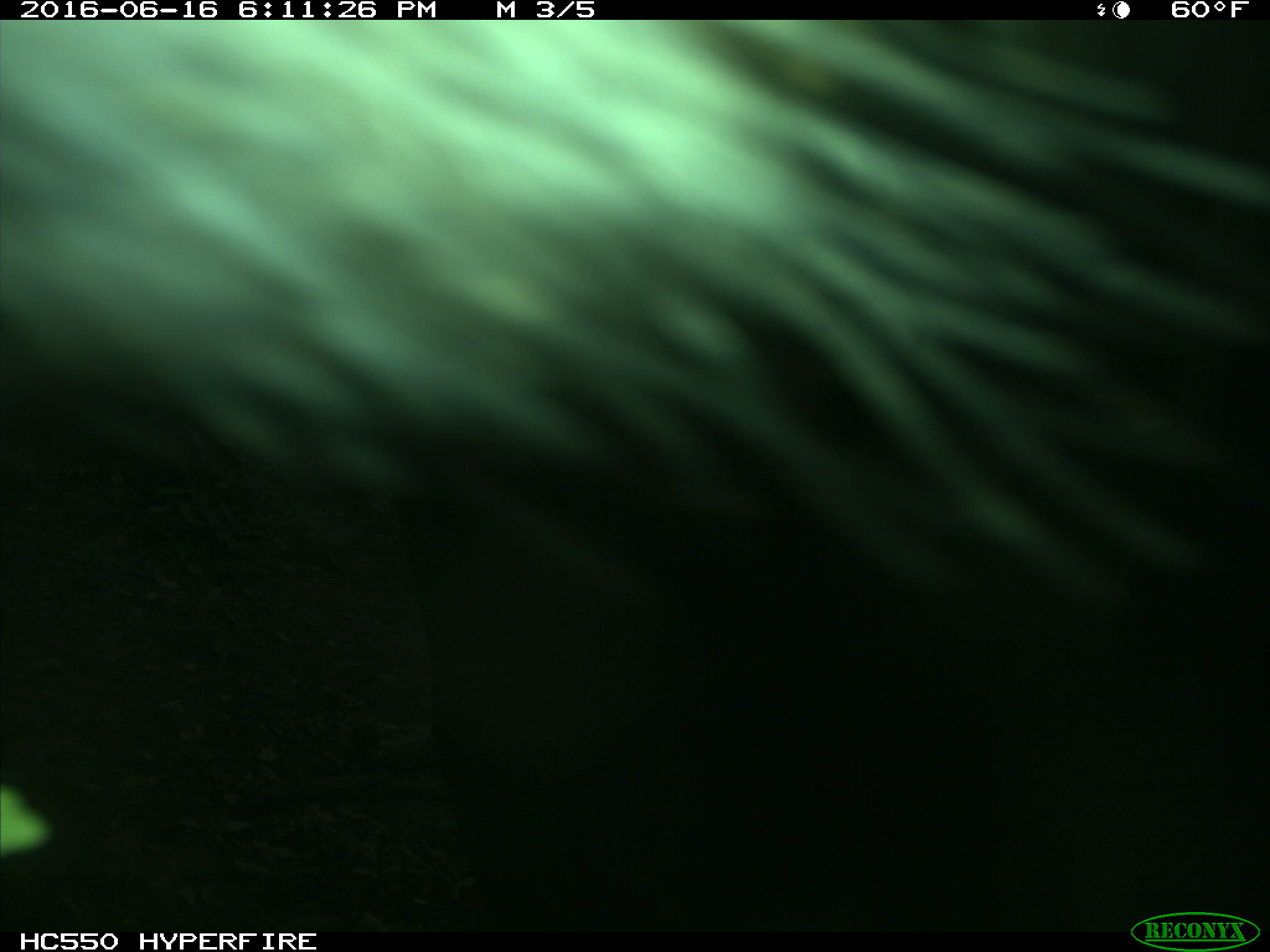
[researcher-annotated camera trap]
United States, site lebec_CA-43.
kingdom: Animalia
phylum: Chordata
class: Mammalia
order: Artiodactyla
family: Bovidae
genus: Bos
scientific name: Bos taurus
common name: domestic cow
Bos taurus (domestic cow).